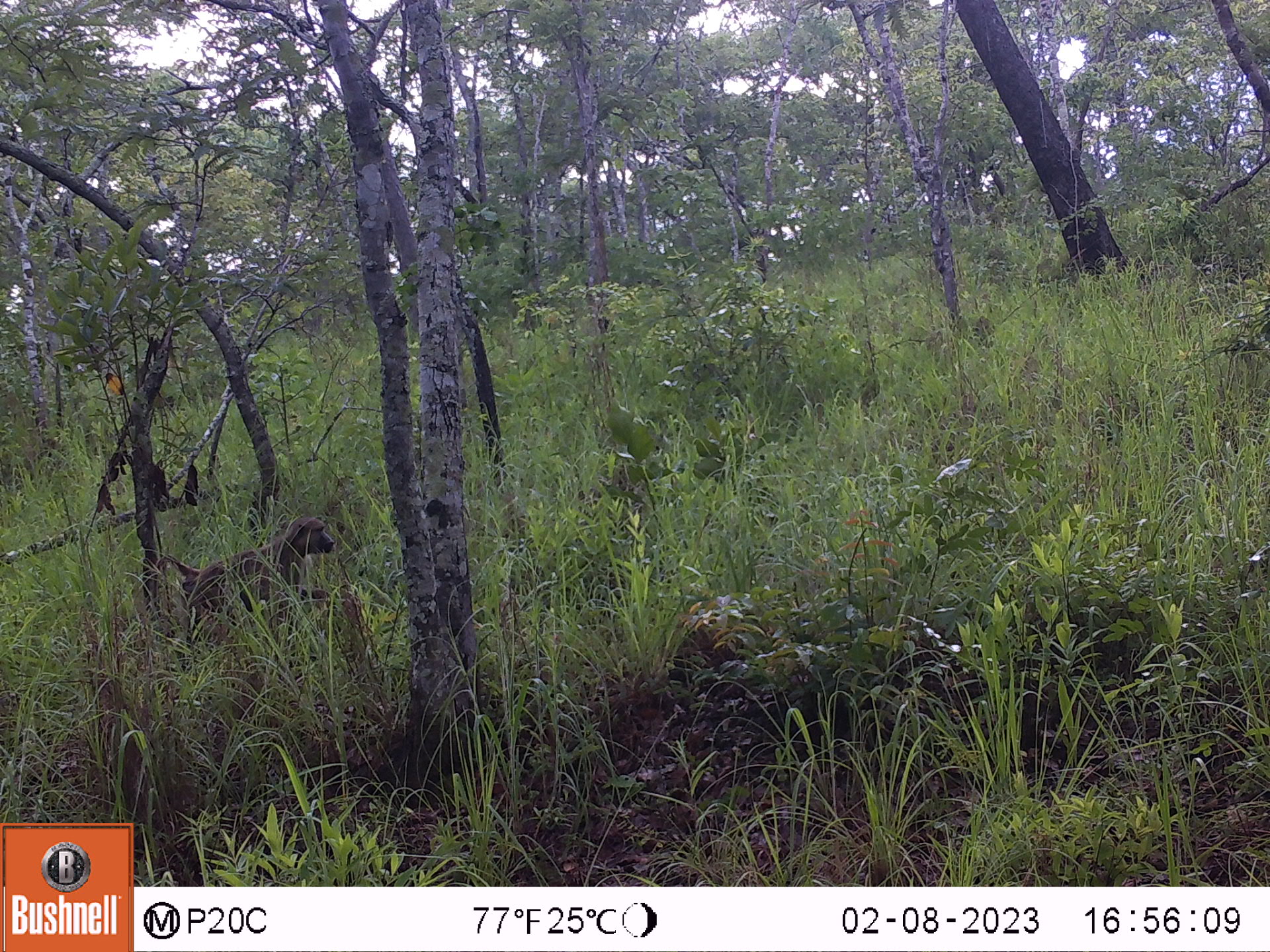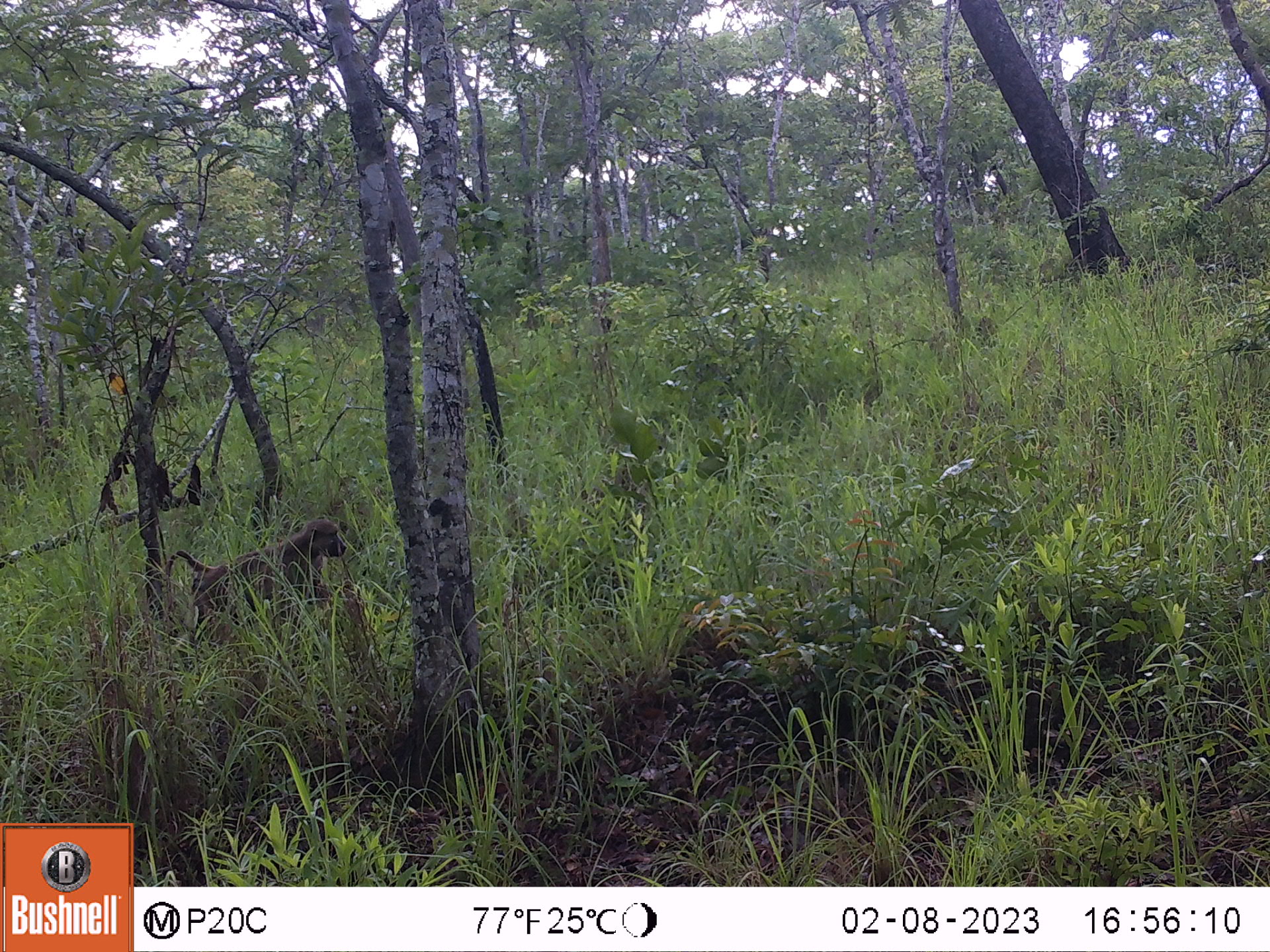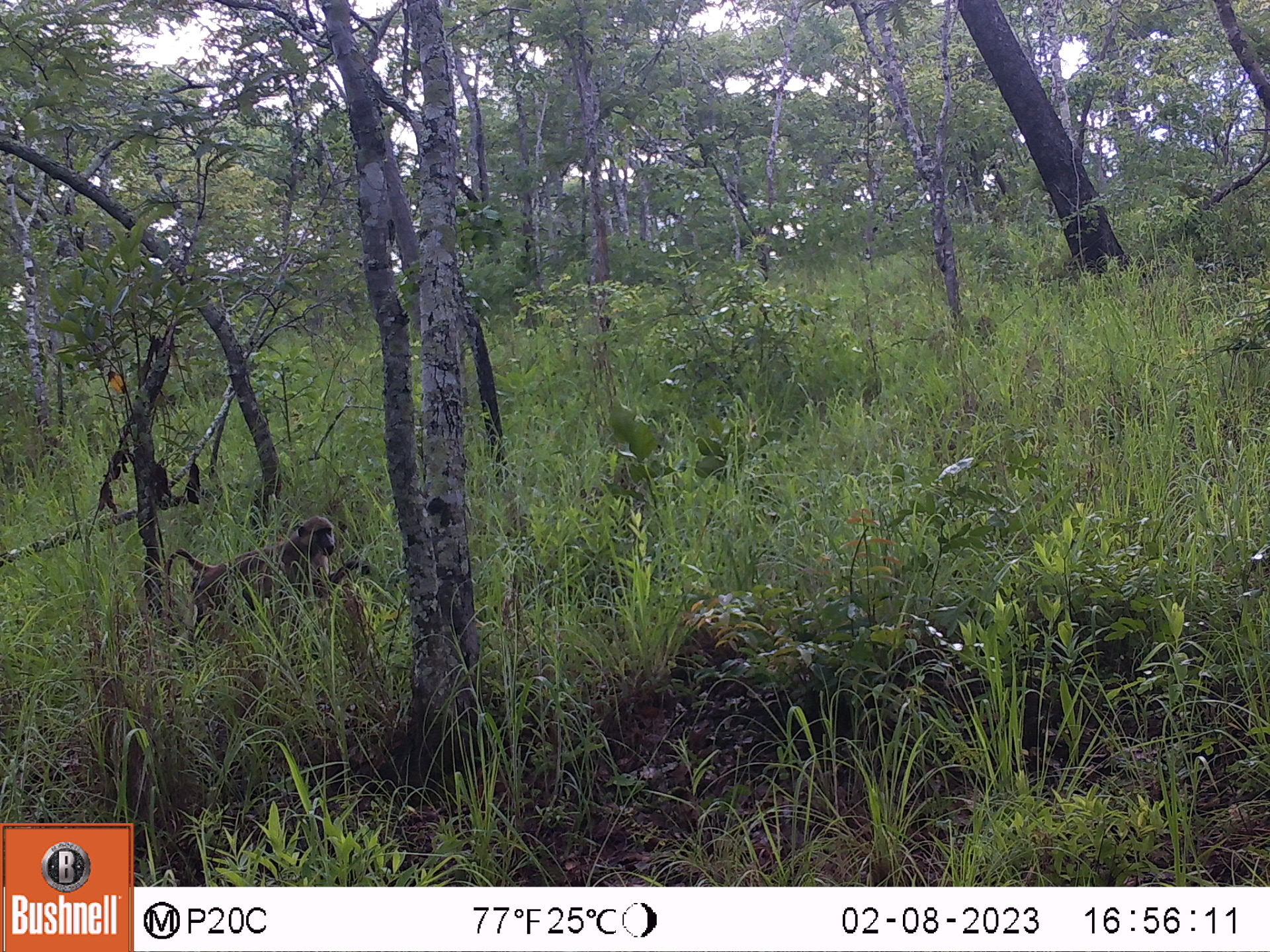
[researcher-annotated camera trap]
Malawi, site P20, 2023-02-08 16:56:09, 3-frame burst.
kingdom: Animalia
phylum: Chordata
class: Mammalia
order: Primates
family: Cercopithecidae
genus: Papio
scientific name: Papio cynocephalus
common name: yellow baboon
Yellow baboon (Papio cynocephalus), count 1.